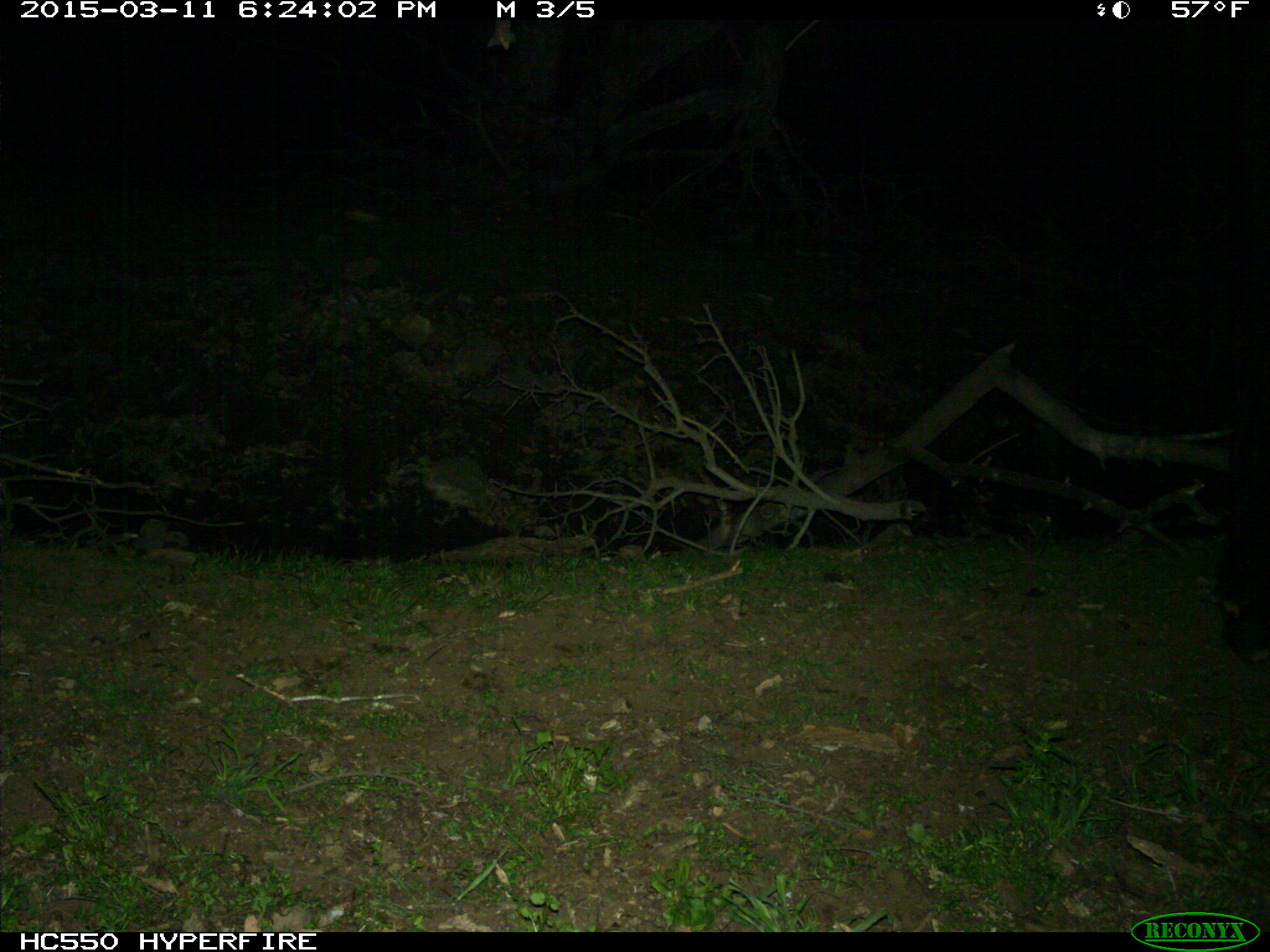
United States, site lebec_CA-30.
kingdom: Animalia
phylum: Chordata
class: Mammalia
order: Artiodactyla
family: Bovidae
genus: Bos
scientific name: Bos taurus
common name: domestic cow